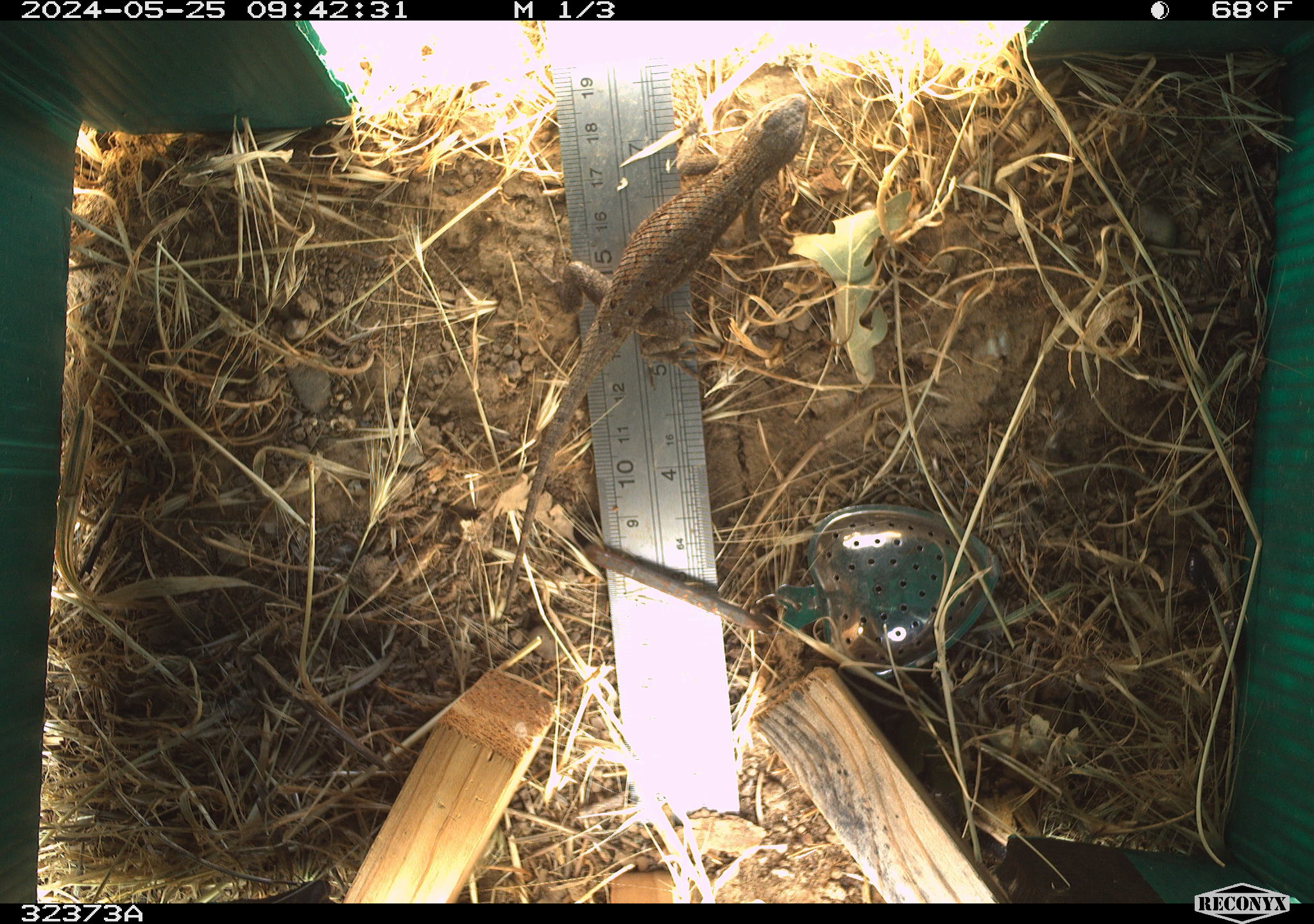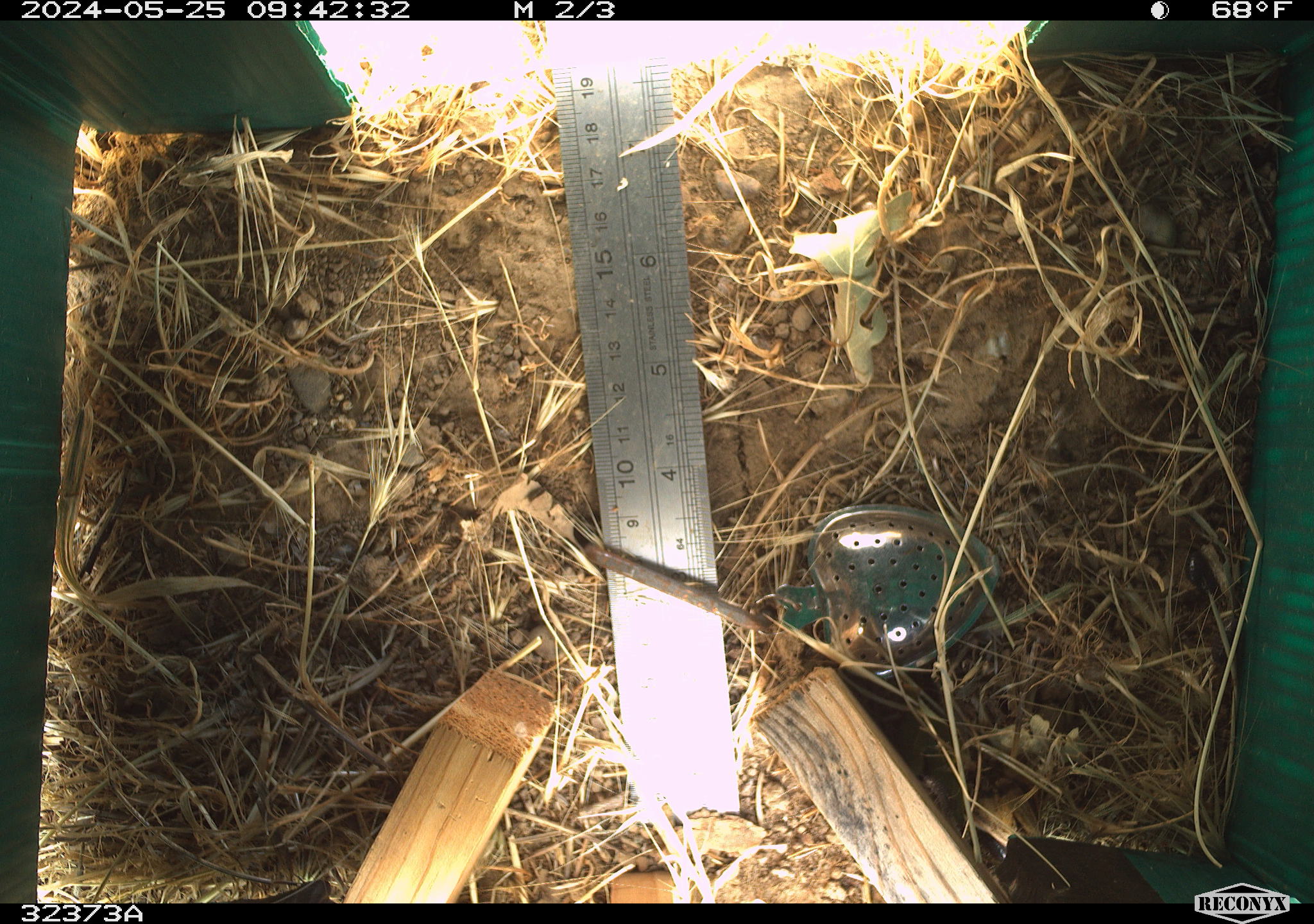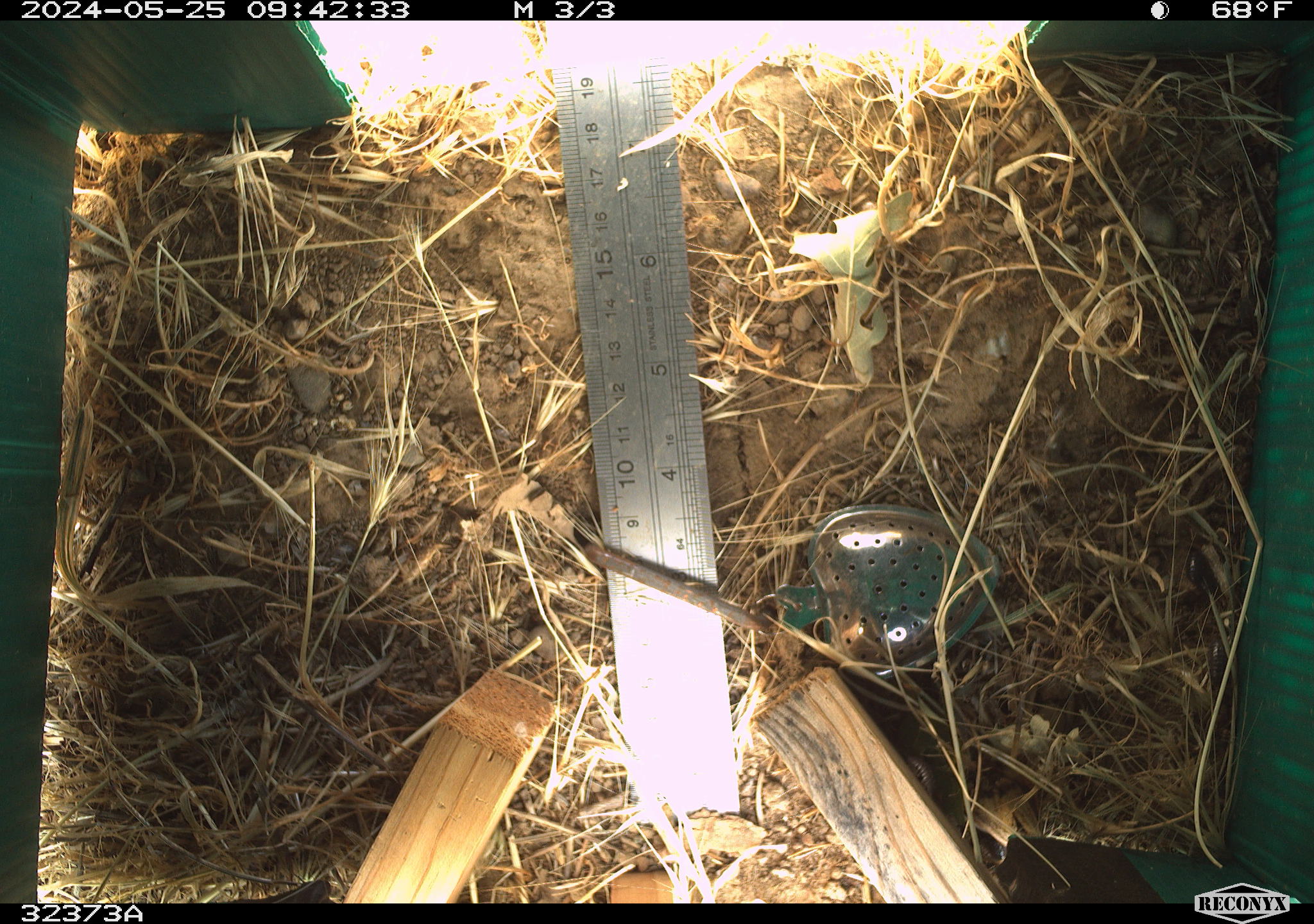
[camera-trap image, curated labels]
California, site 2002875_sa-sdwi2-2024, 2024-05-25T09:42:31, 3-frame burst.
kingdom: Animalia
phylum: Chordata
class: Reptilia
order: Squamata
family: Phrynosomatidae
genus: Sceloporus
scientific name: Sceloporus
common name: spiny lizards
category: sceloporus species